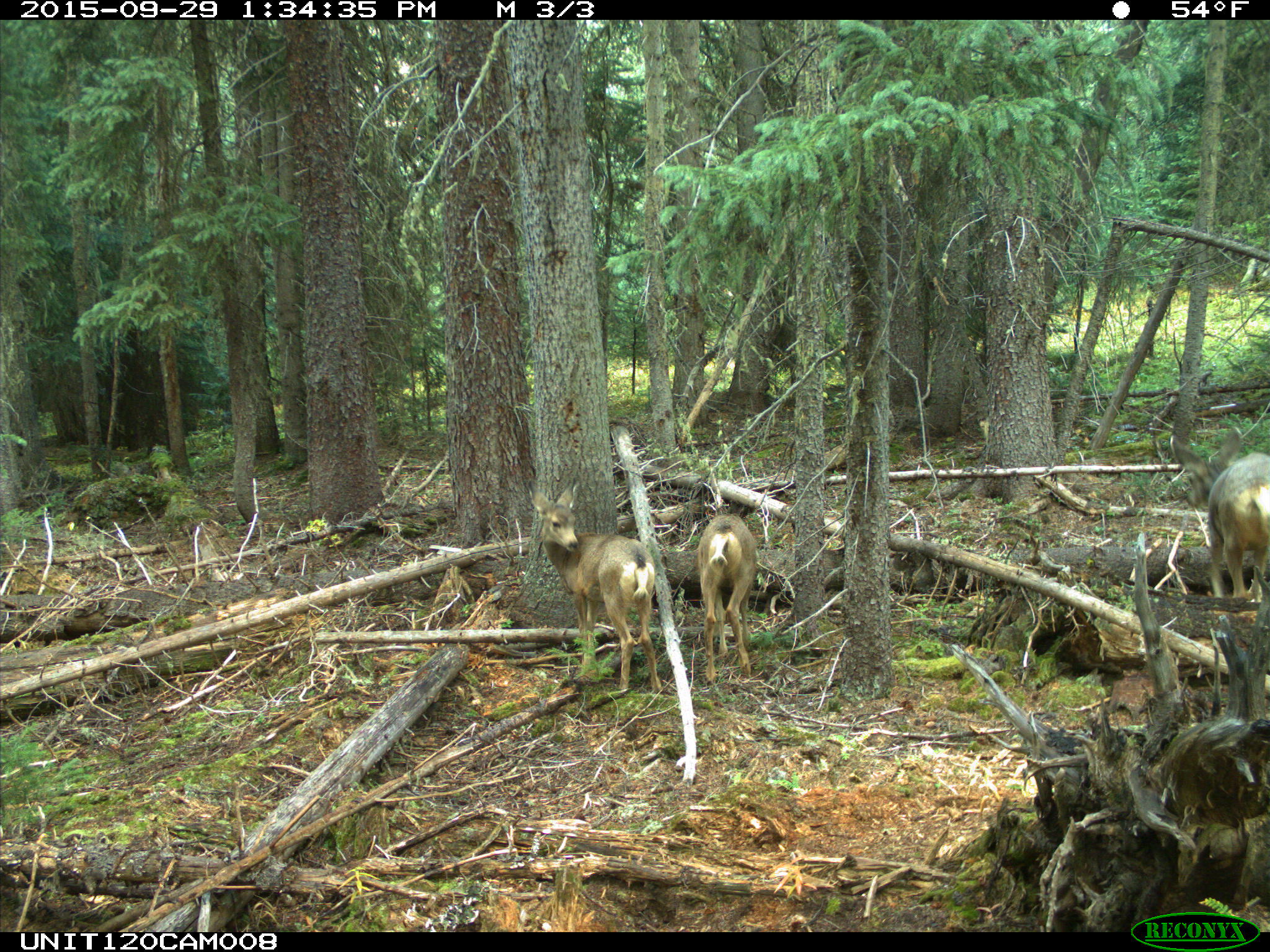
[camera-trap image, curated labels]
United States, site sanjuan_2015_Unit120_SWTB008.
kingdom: Animalia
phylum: Chordata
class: Mammalia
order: Artiodactyla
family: Cervidae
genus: Odocoileus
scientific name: Odocoileus hemionus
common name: mule deer